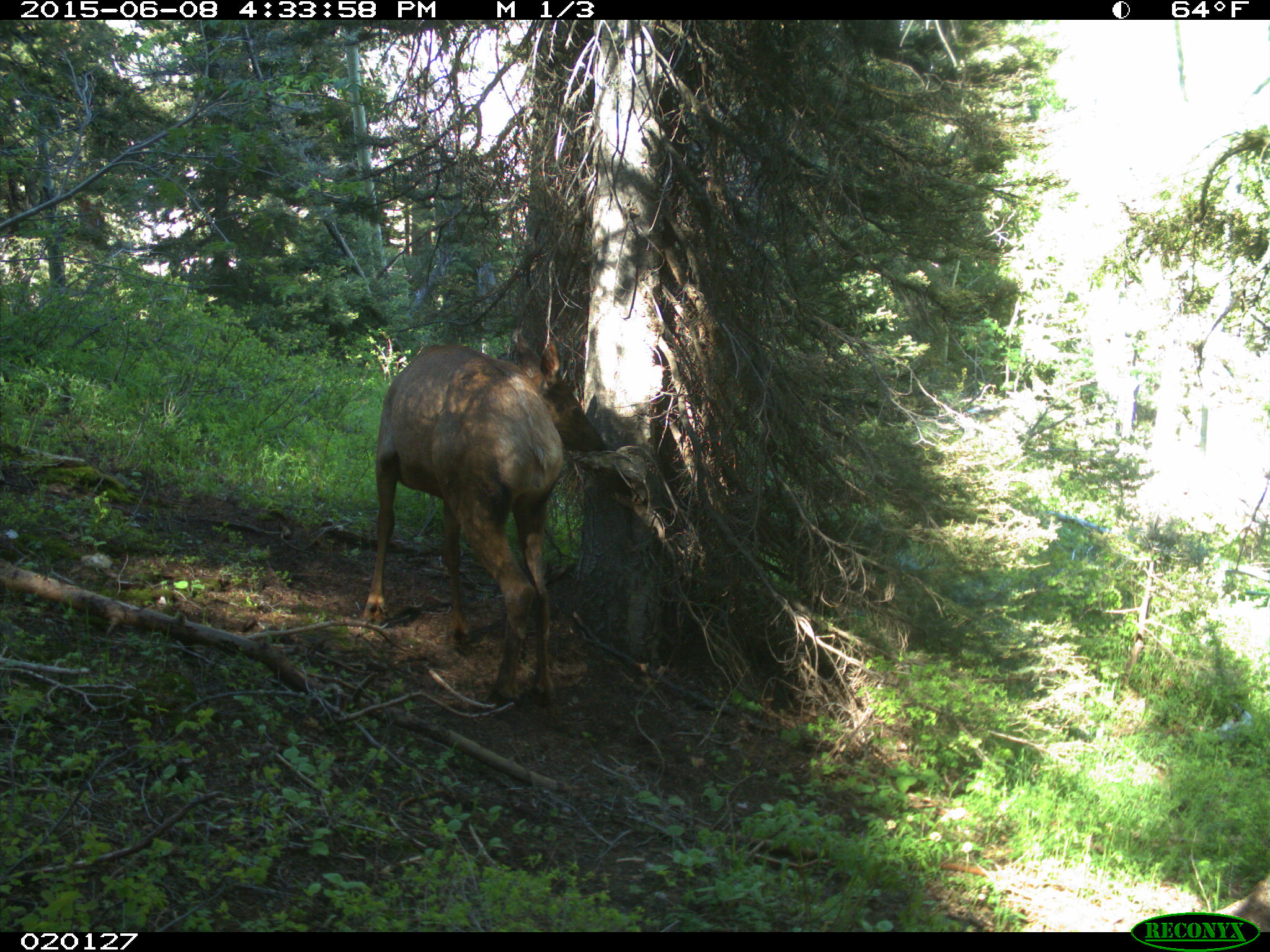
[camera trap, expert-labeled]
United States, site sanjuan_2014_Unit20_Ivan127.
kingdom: Animalia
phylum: Chordata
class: Mammalia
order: Artiodactyla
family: Cervidae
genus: Cervus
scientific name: Cervus elaphus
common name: red deer